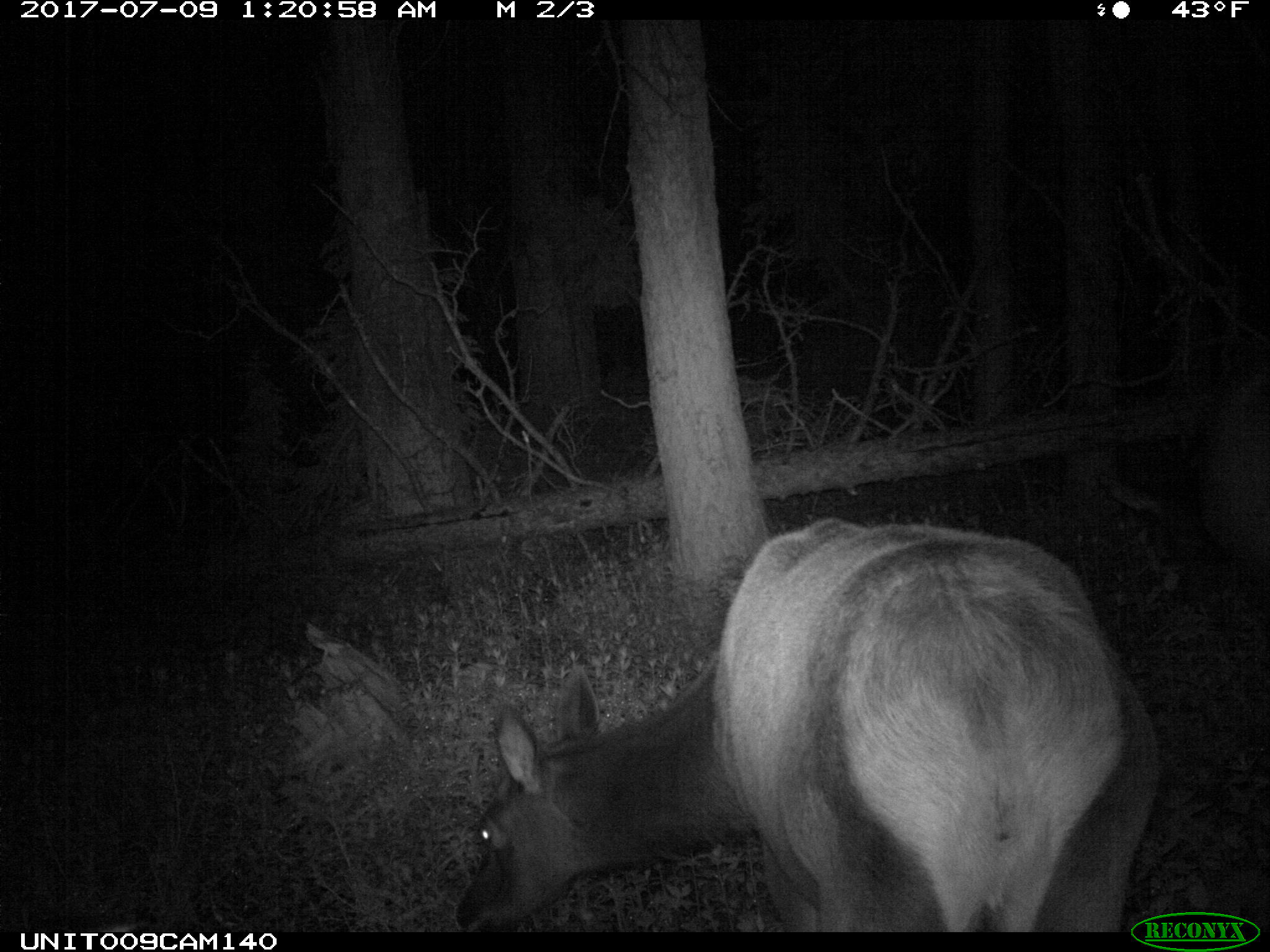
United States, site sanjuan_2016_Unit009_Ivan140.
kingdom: Animalia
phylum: Chordata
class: Mammalia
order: Artiodactyla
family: Cervidae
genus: Cervus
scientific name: Cervus elaphus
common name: red deer